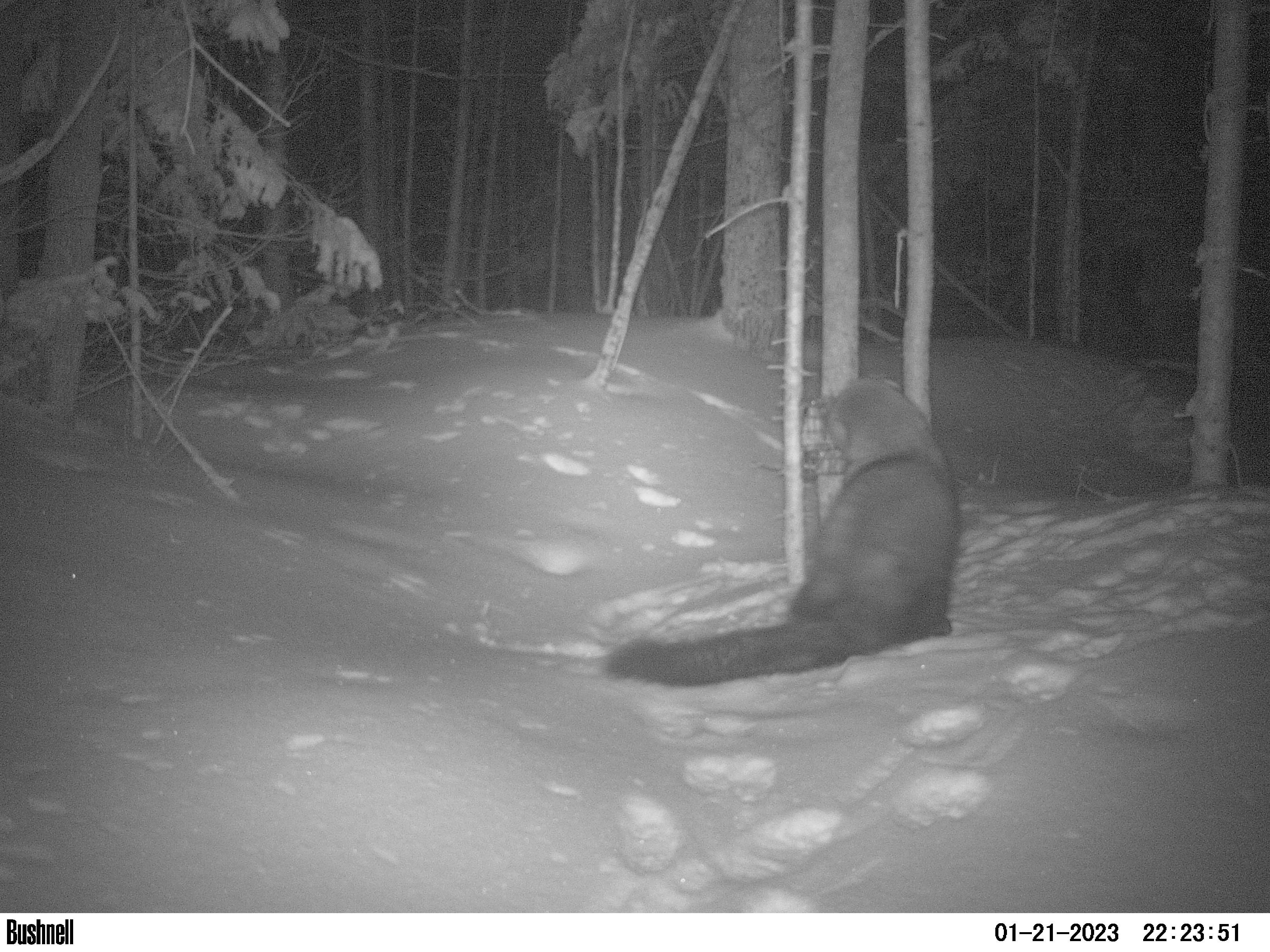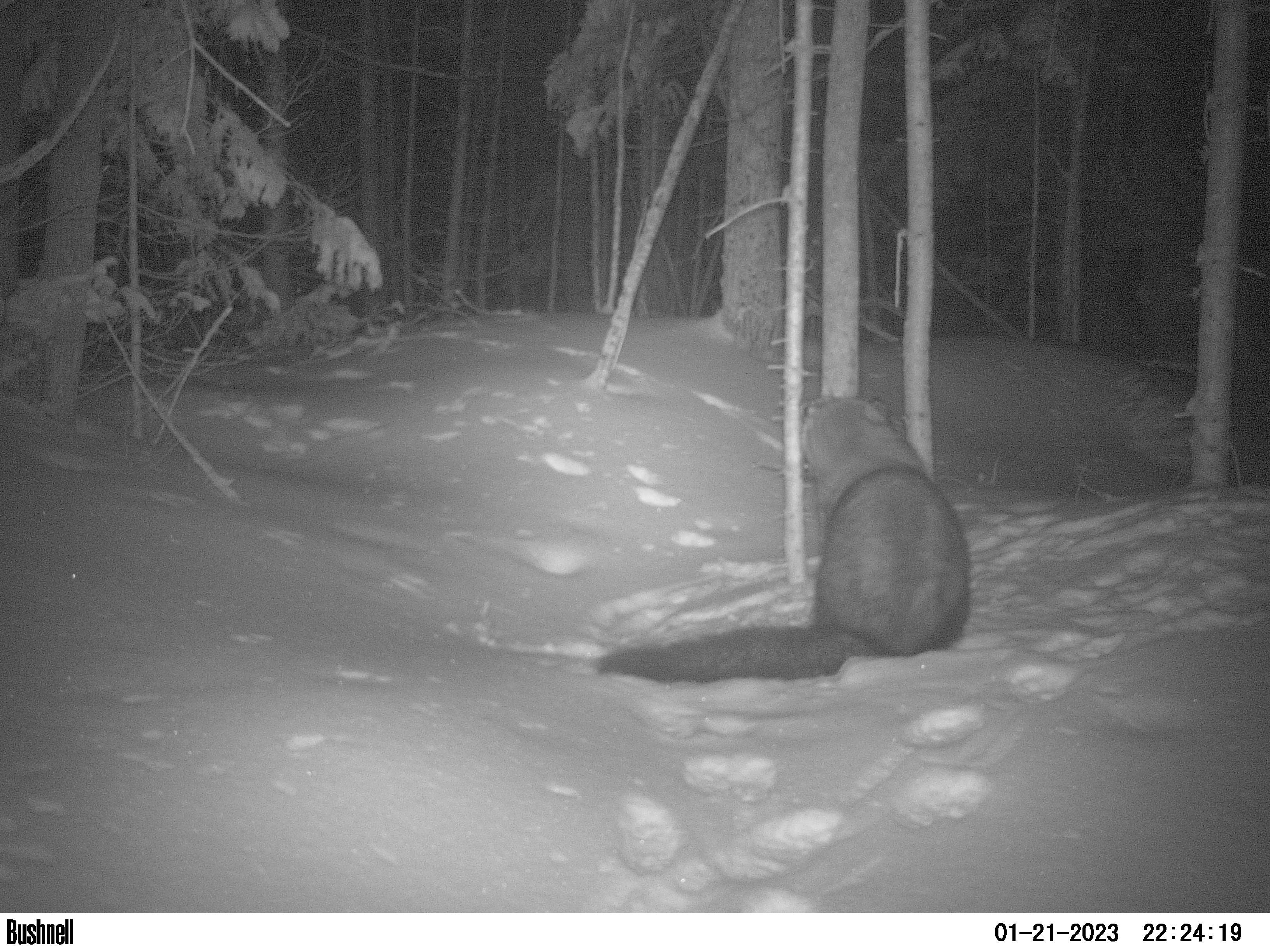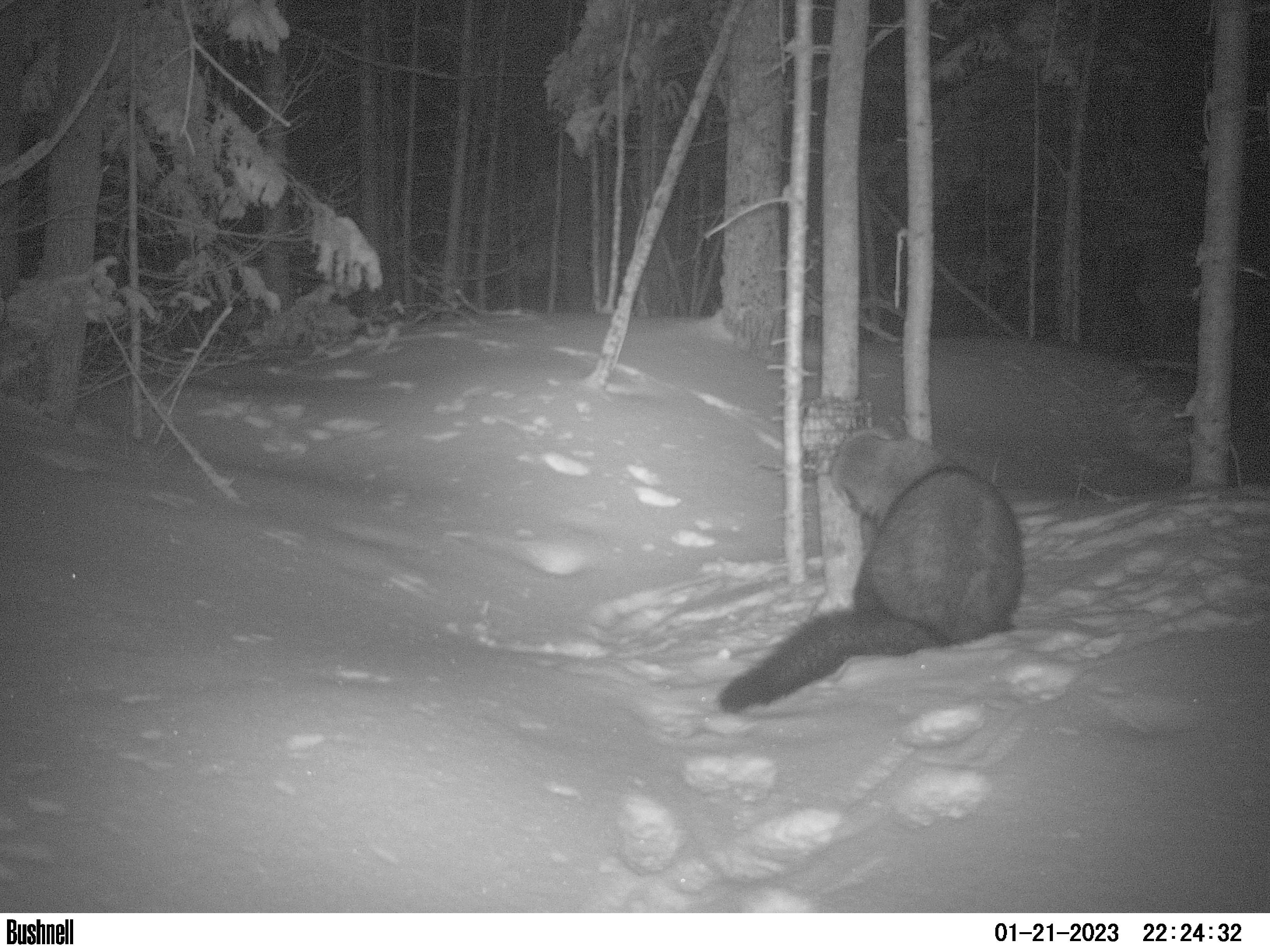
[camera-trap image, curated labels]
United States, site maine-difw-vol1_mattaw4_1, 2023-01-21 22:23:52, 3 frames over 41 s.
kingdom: Animalia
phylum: Chordata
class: Mammalia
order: Carnivora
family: Mustelidae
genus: Pekania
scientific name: Pekania pennanti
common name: fisher